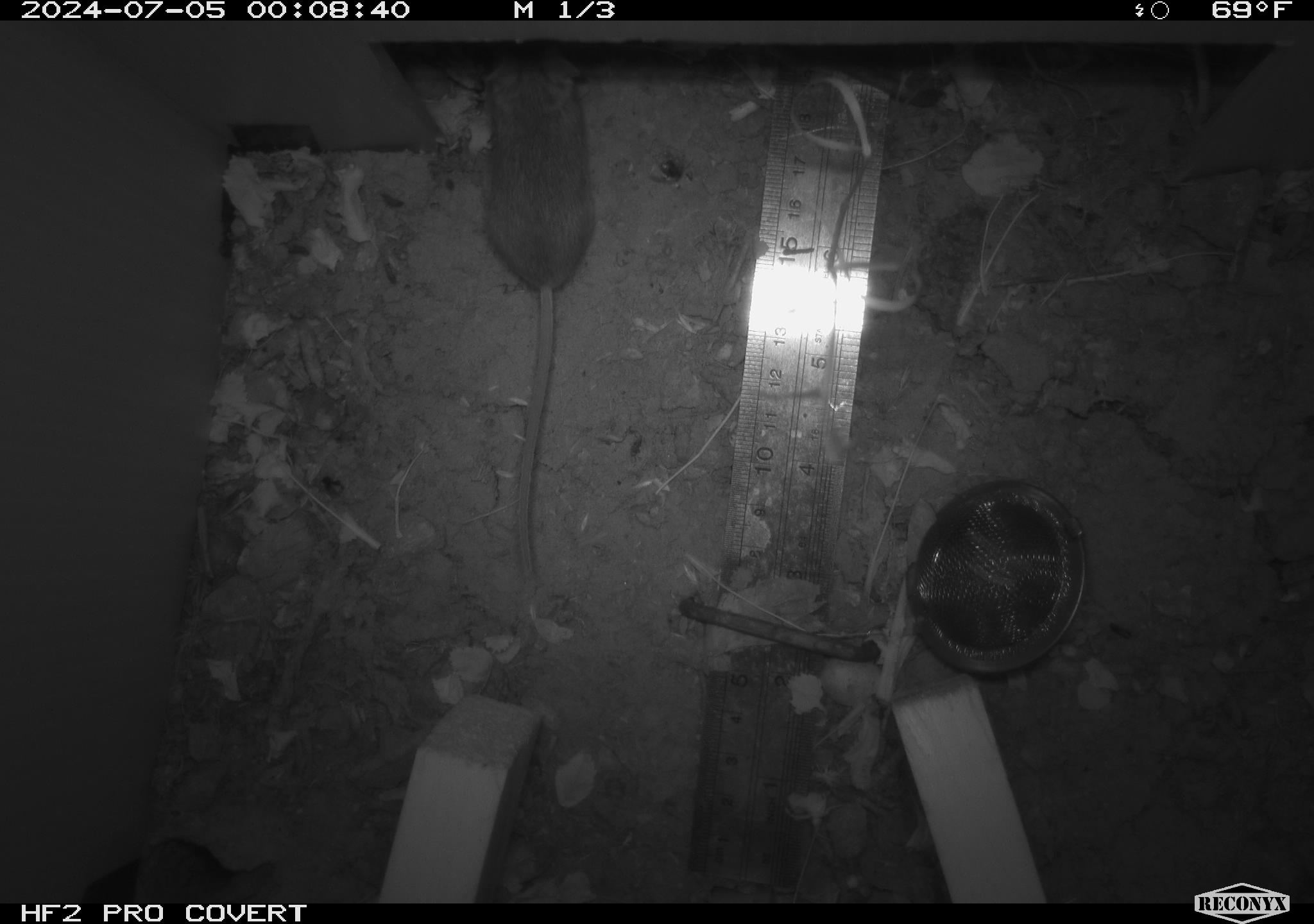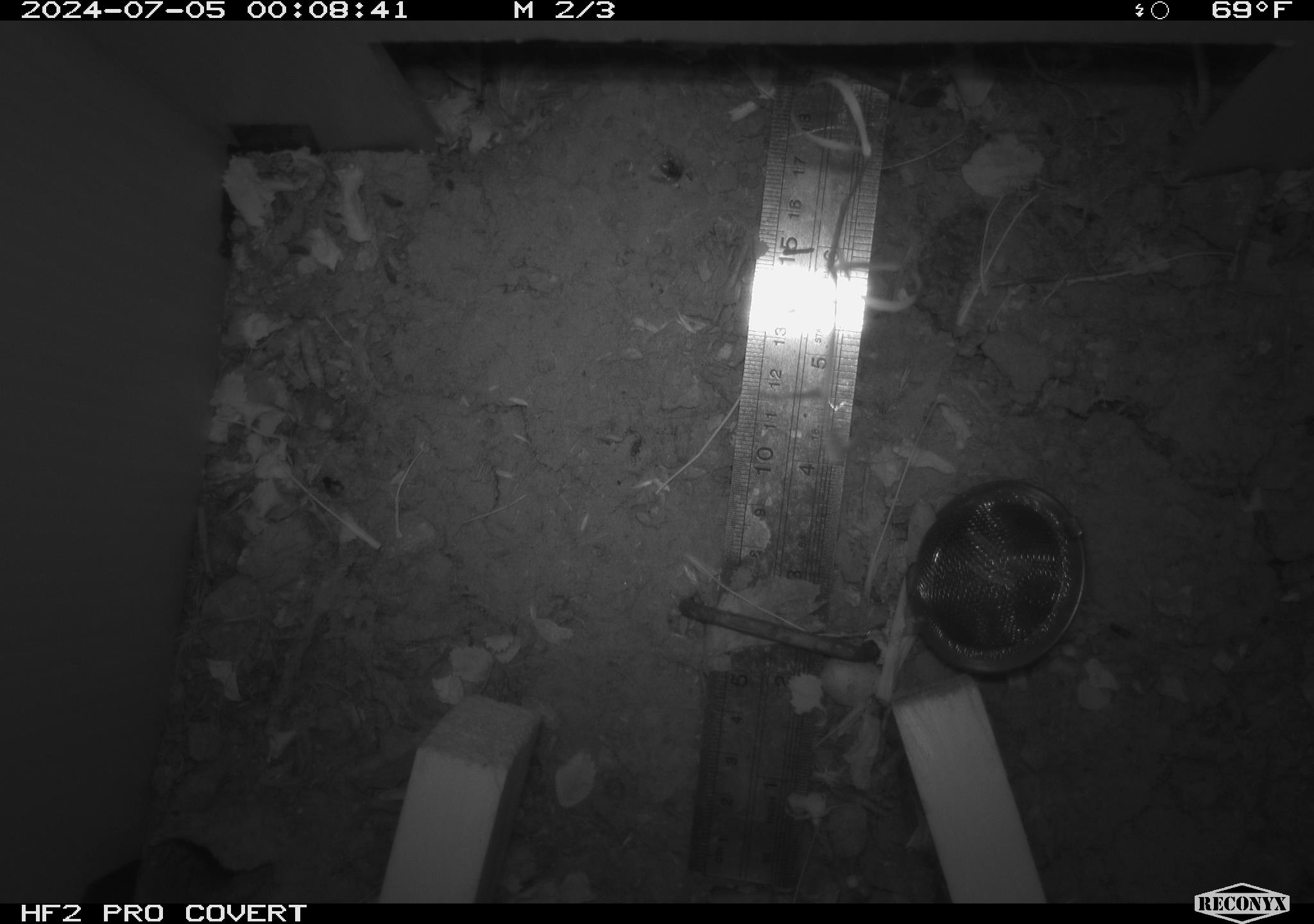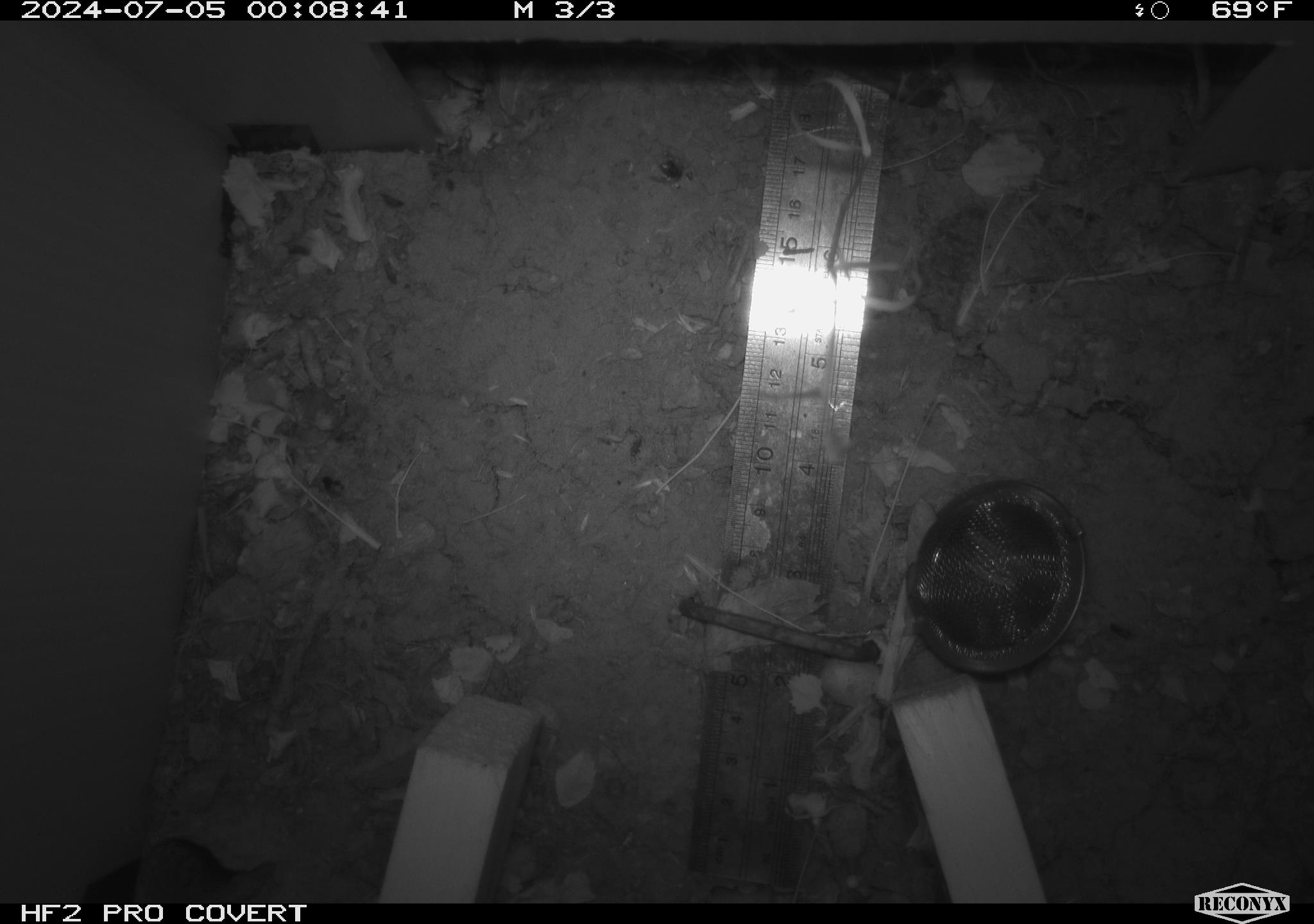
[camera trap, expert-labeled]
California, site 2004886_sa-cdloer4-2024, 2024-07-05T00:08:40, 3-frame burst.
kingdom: Animalia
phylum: Chordata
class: Mammalia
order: Rodentia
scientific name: Rodentia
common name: rodent